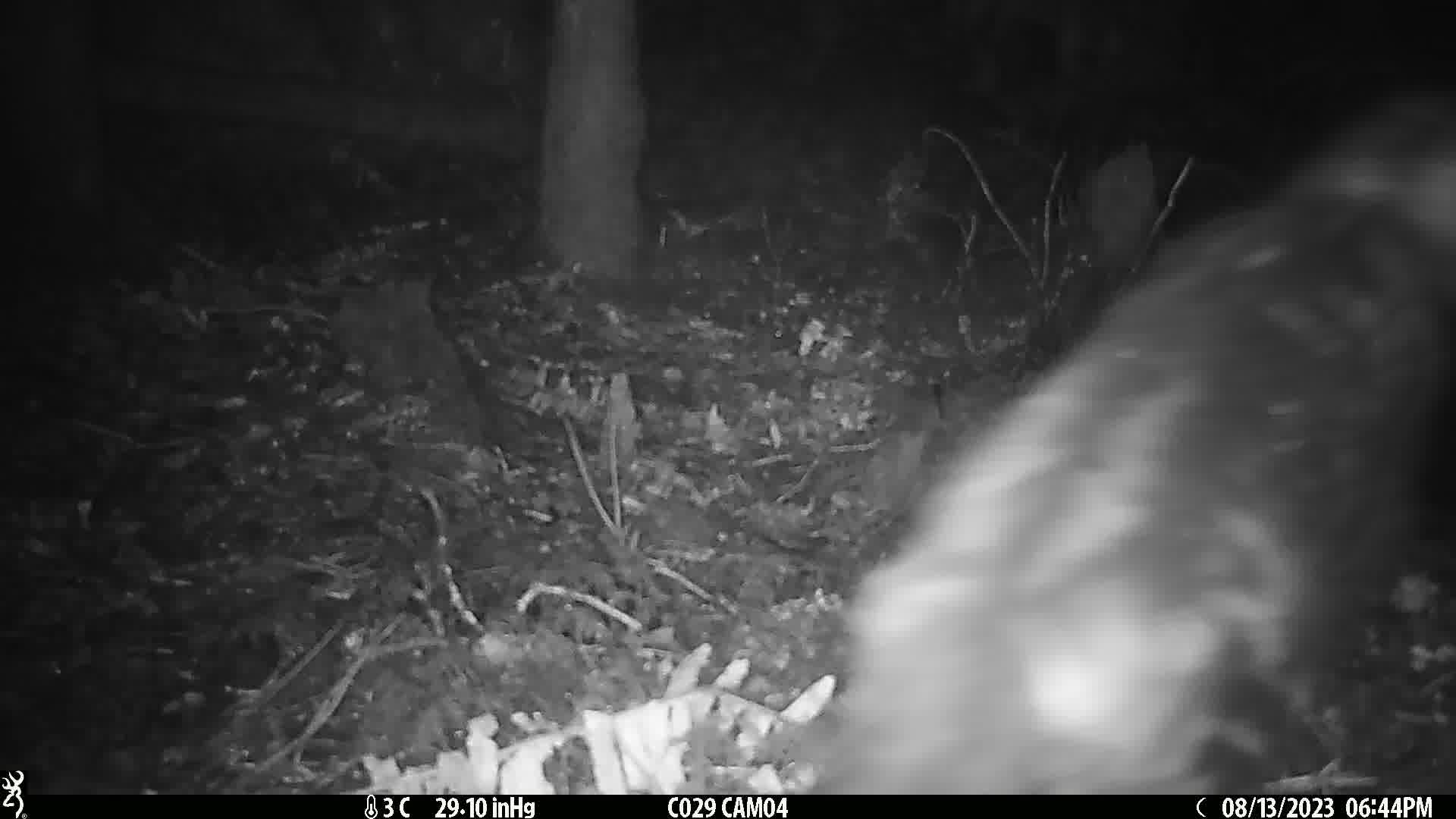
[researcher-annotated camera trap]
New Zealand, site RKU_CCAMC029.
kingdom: Animalia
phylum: Chordata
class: Mammalia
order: Carnivora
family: Felidae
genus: Felis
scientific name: Felis catus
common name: domestic cat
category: cat